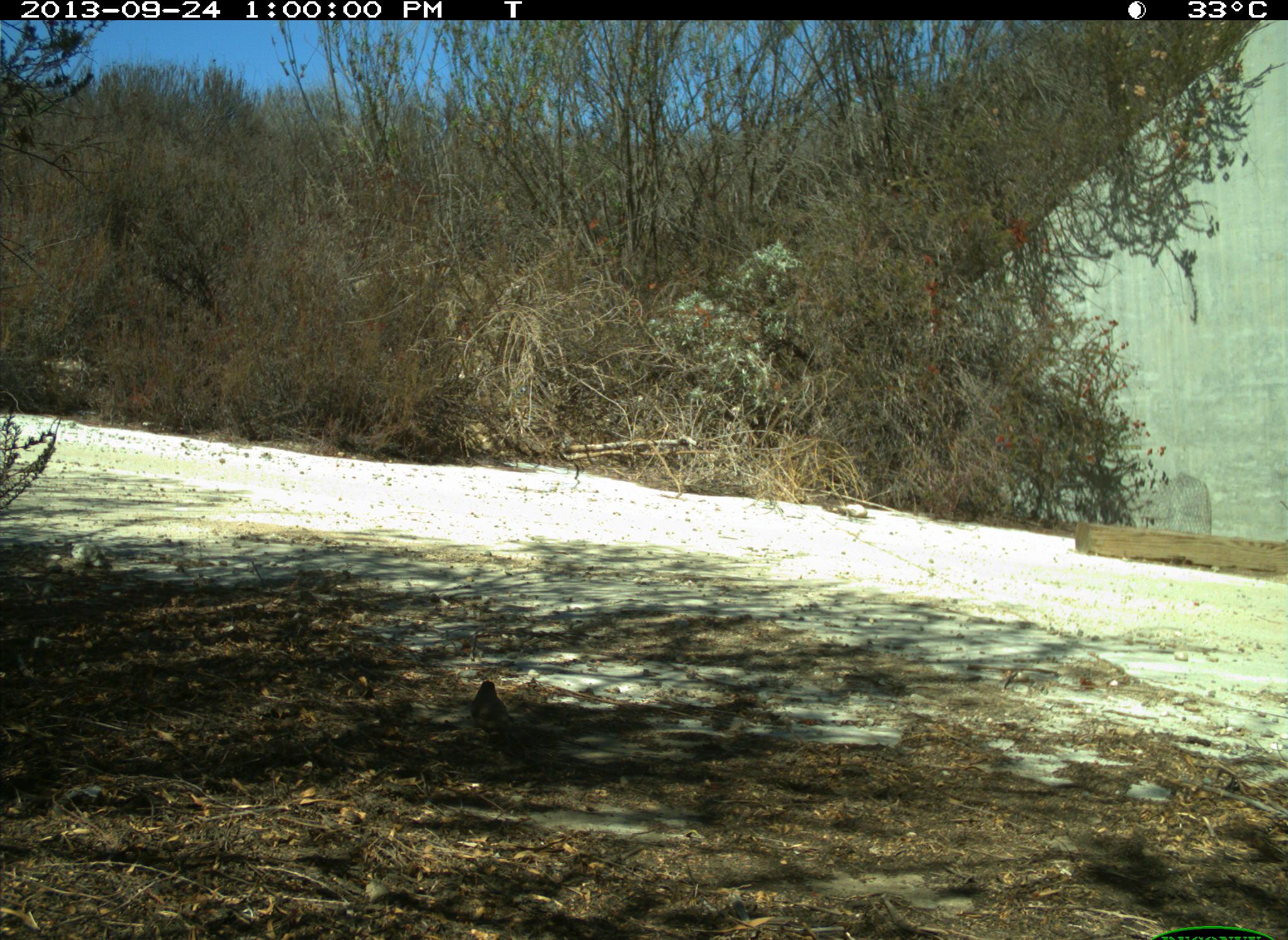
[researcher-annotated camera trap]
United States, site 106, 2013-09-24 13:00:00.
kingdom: Animalia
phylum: Chordata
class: Aves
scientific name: Aves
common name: bird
Bird (Aves).